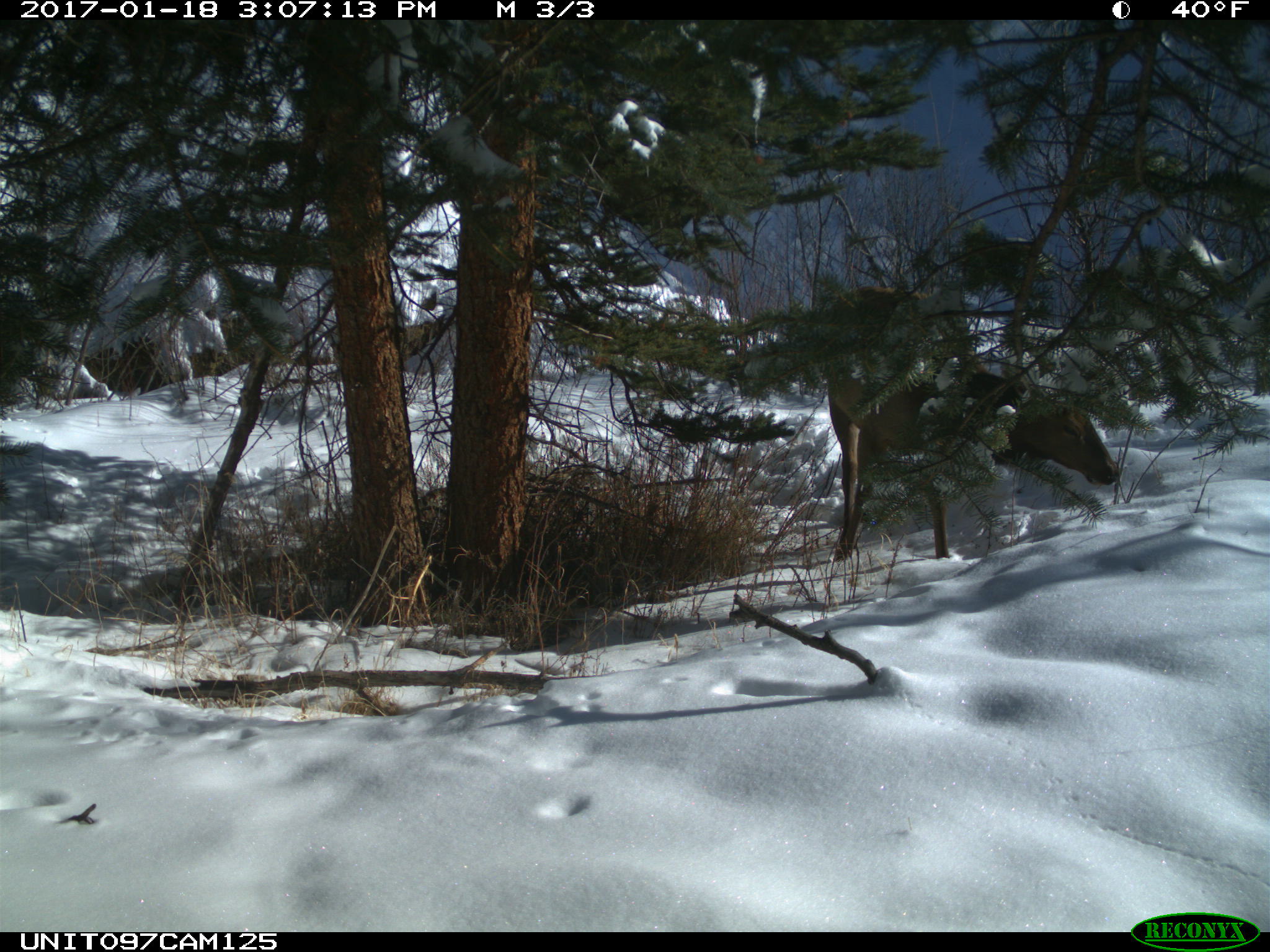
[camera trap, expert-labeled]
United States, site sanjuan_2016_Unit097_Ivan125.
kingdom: Animalia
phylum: Chordata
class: Mammalia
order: Artiodactyla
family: Cervidae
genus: Cervus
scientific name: Cervus elaphus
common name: red deer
Cervus elaphus (red deer).